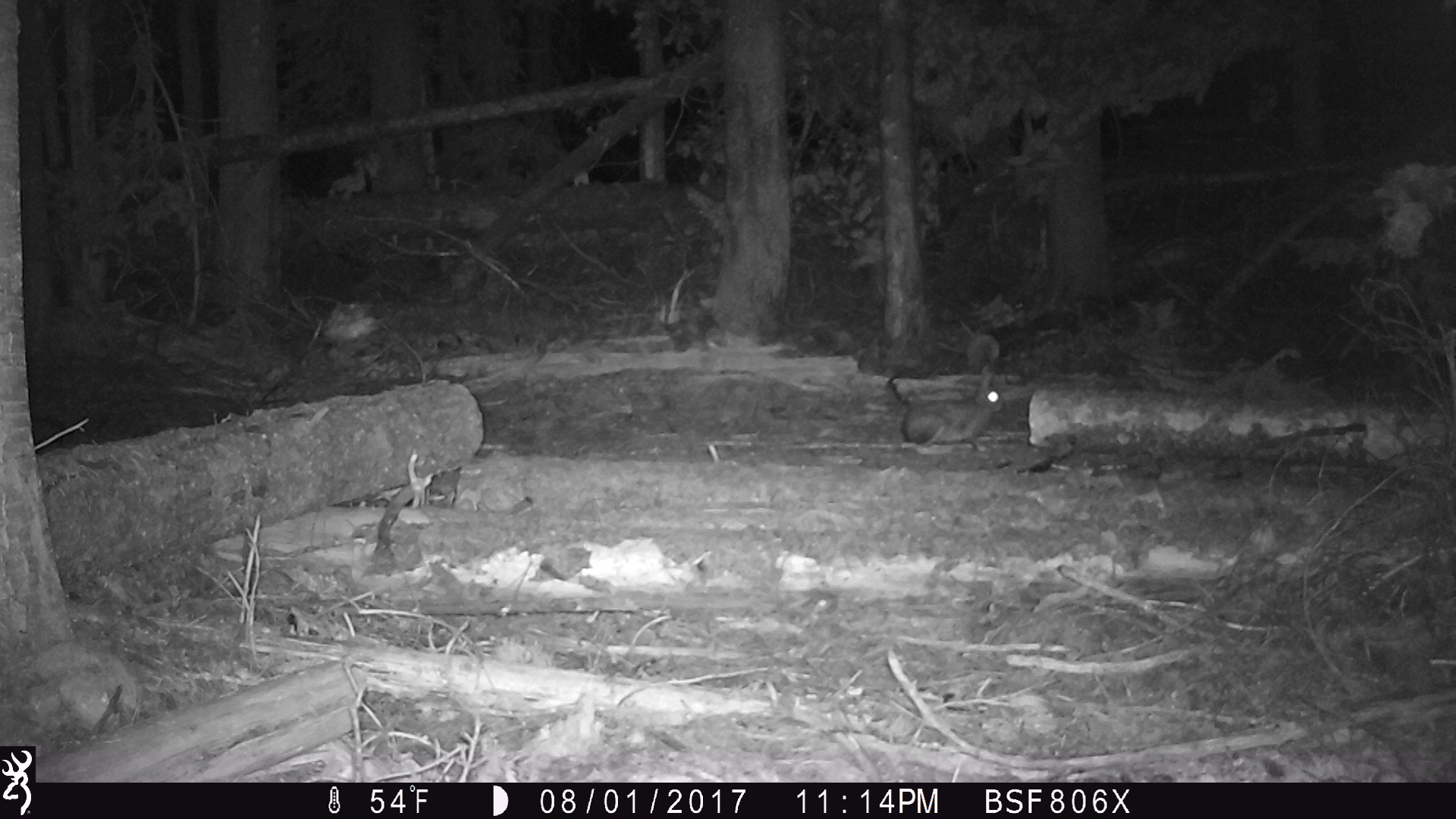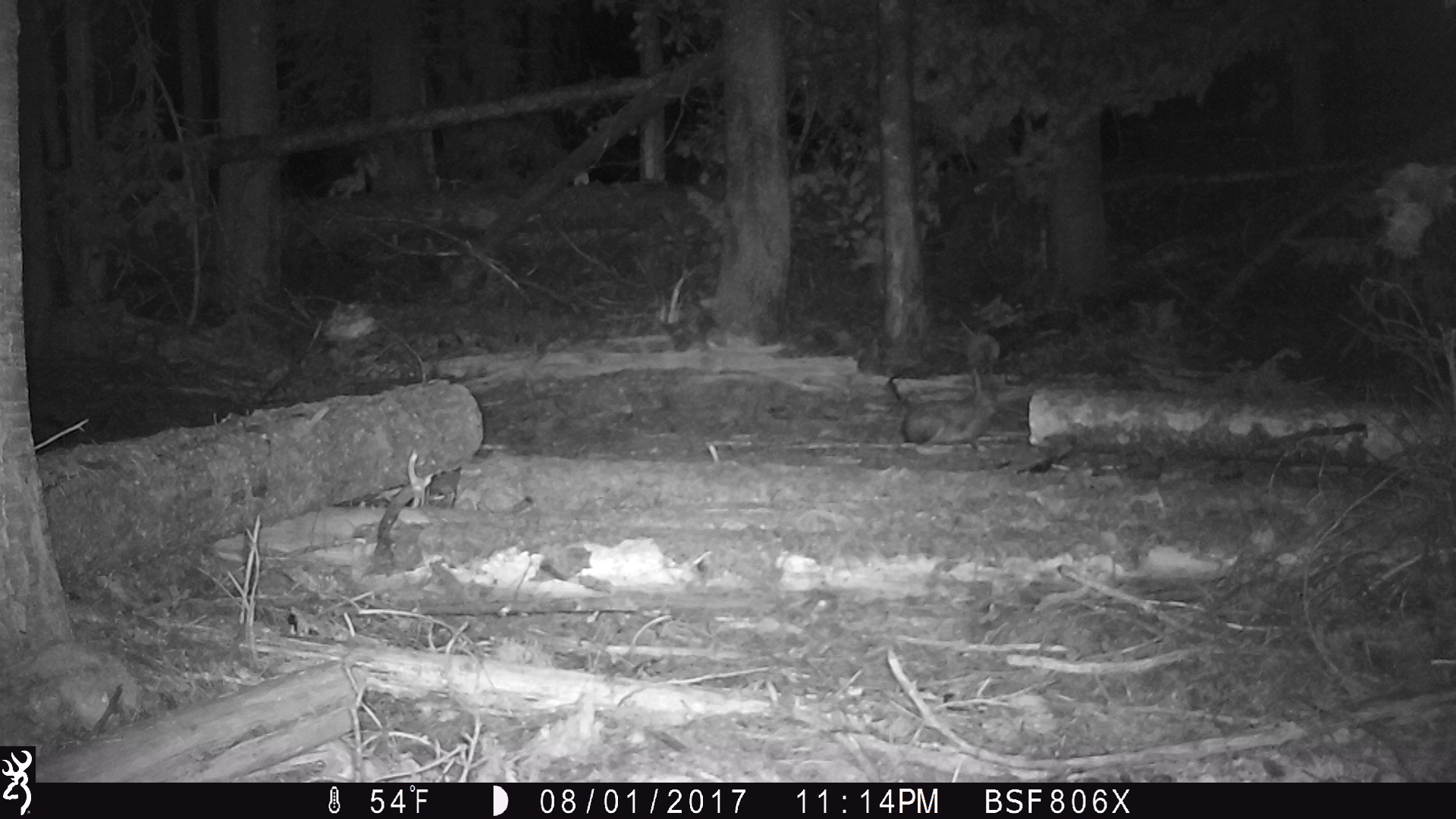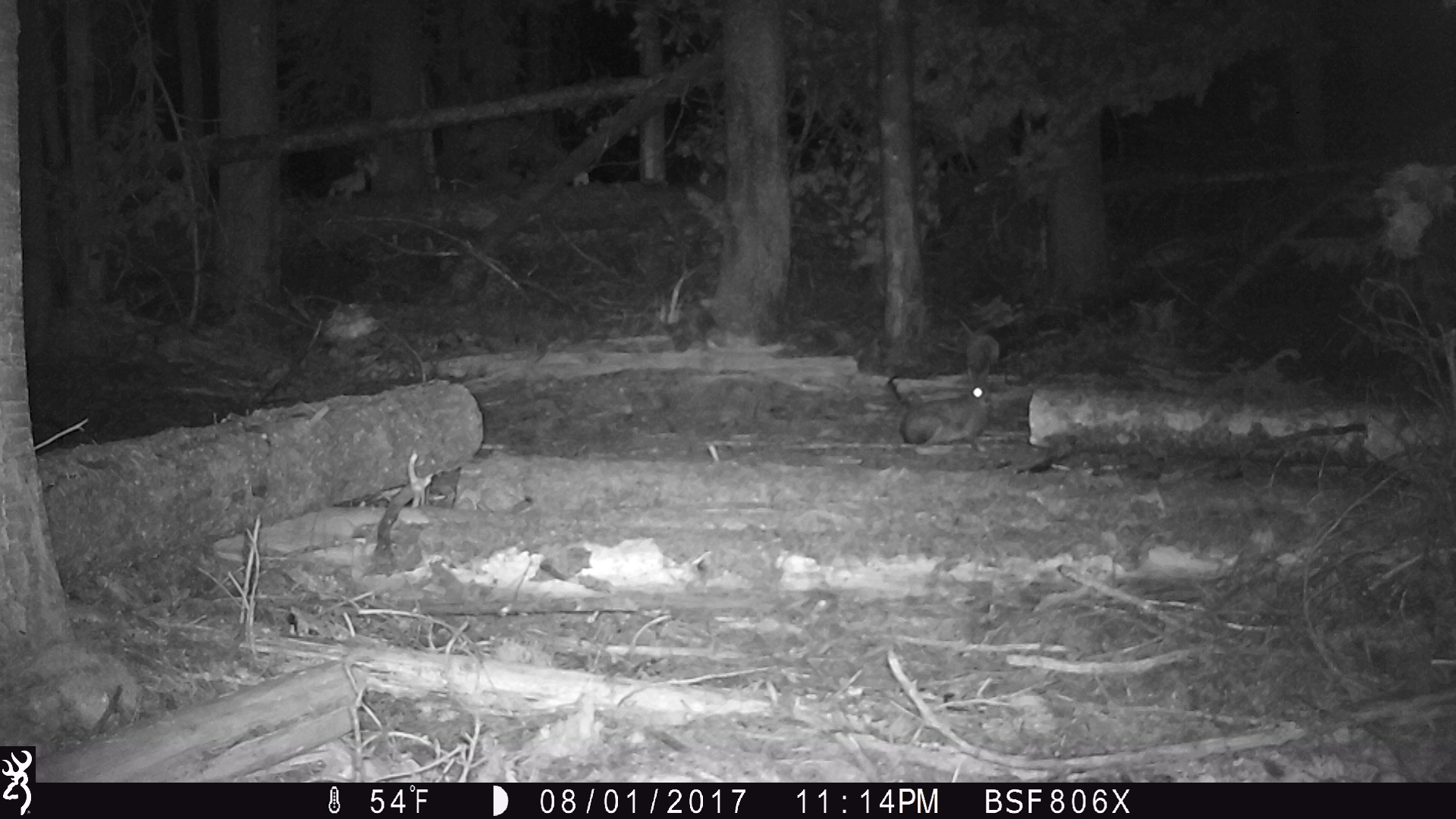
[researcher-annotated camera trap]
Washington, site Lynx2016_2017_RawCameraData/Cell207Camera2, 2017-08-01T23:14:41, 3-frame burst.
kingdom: Animalia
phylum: Chordata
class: Mammalia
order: Lagomorpha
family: Leporidae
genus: Lepus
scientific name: Lepus americanus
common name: snowshoe hare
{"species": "Lepus americanus (snowshoe hare)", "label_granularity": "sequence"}